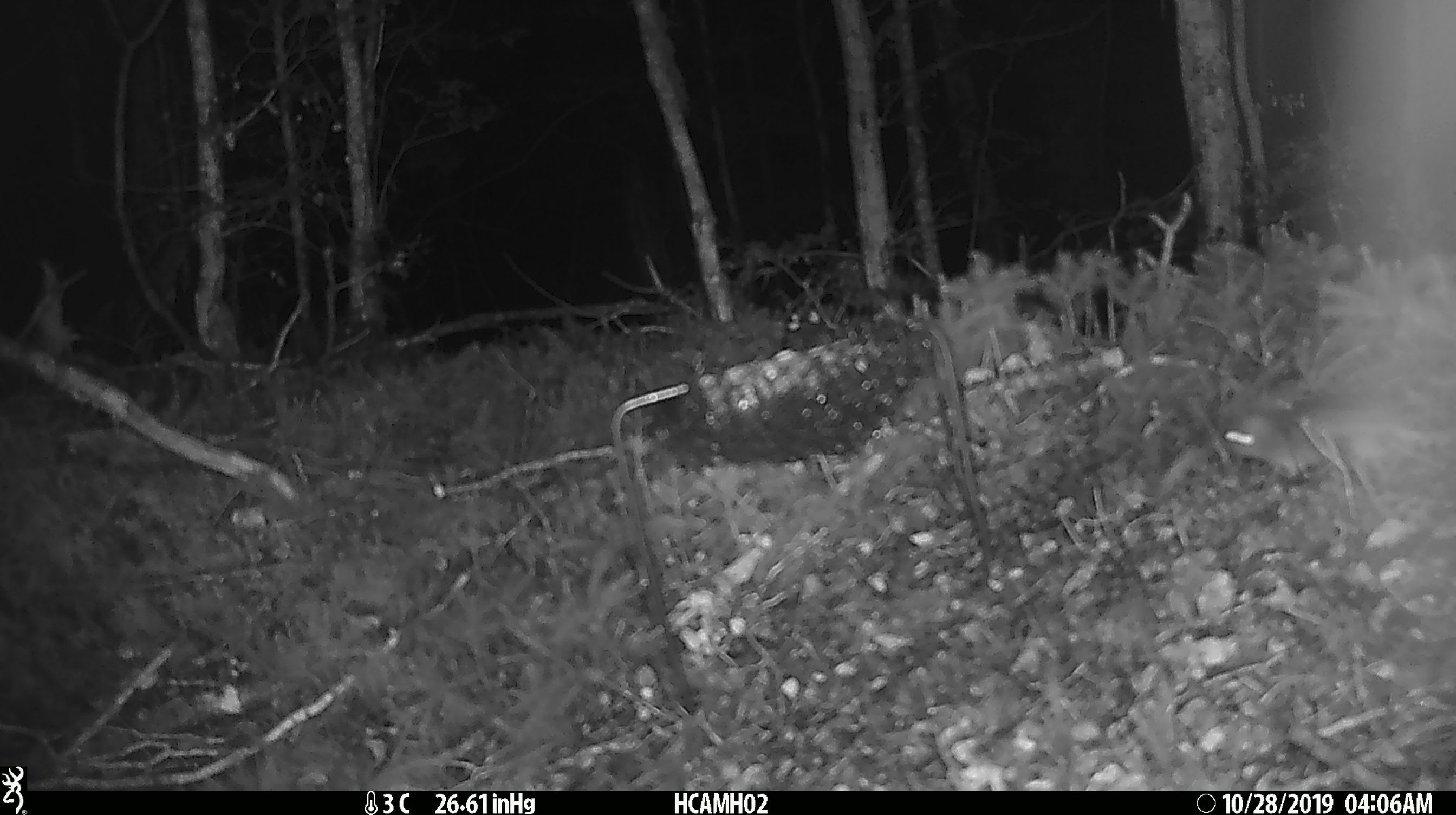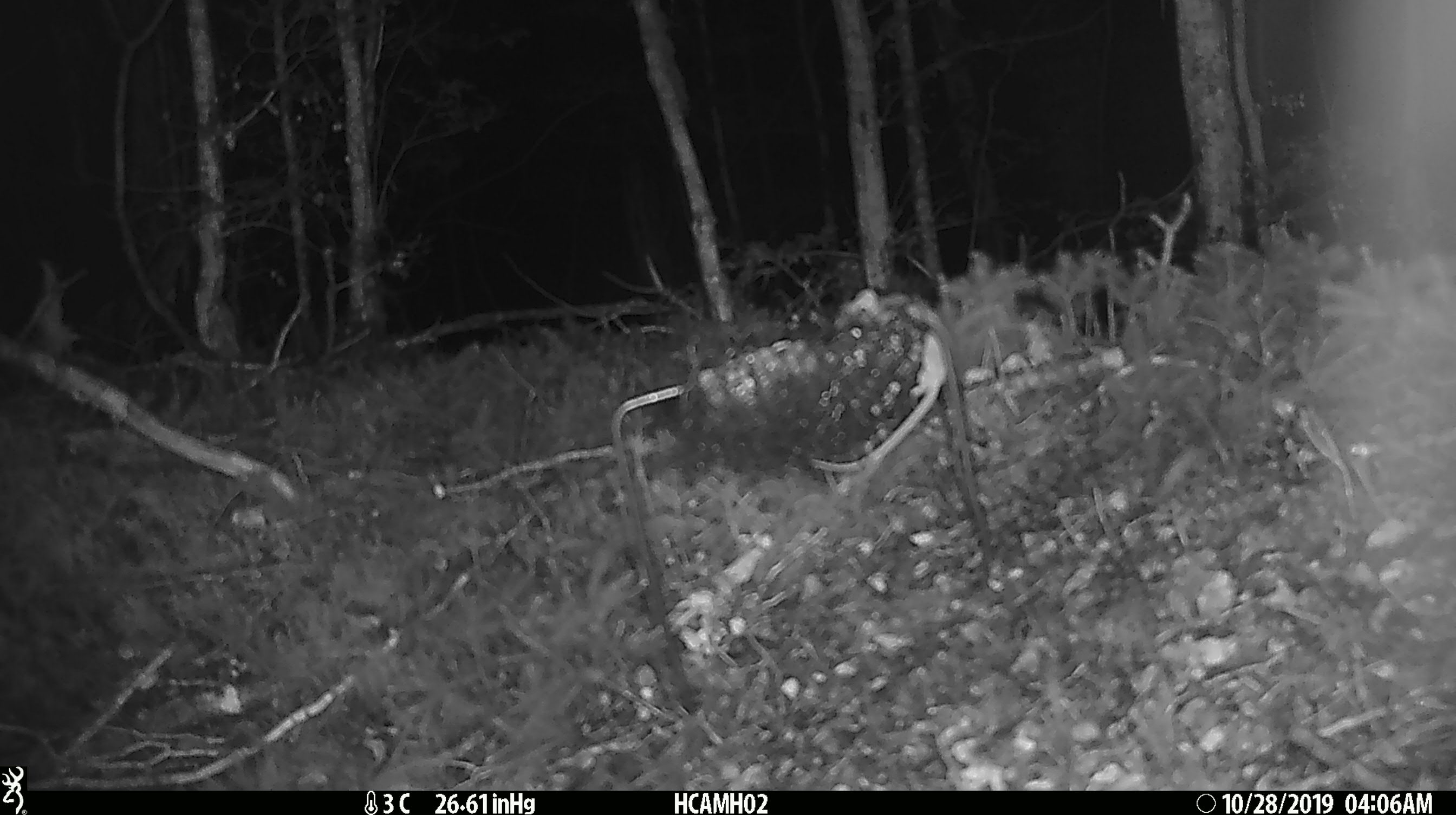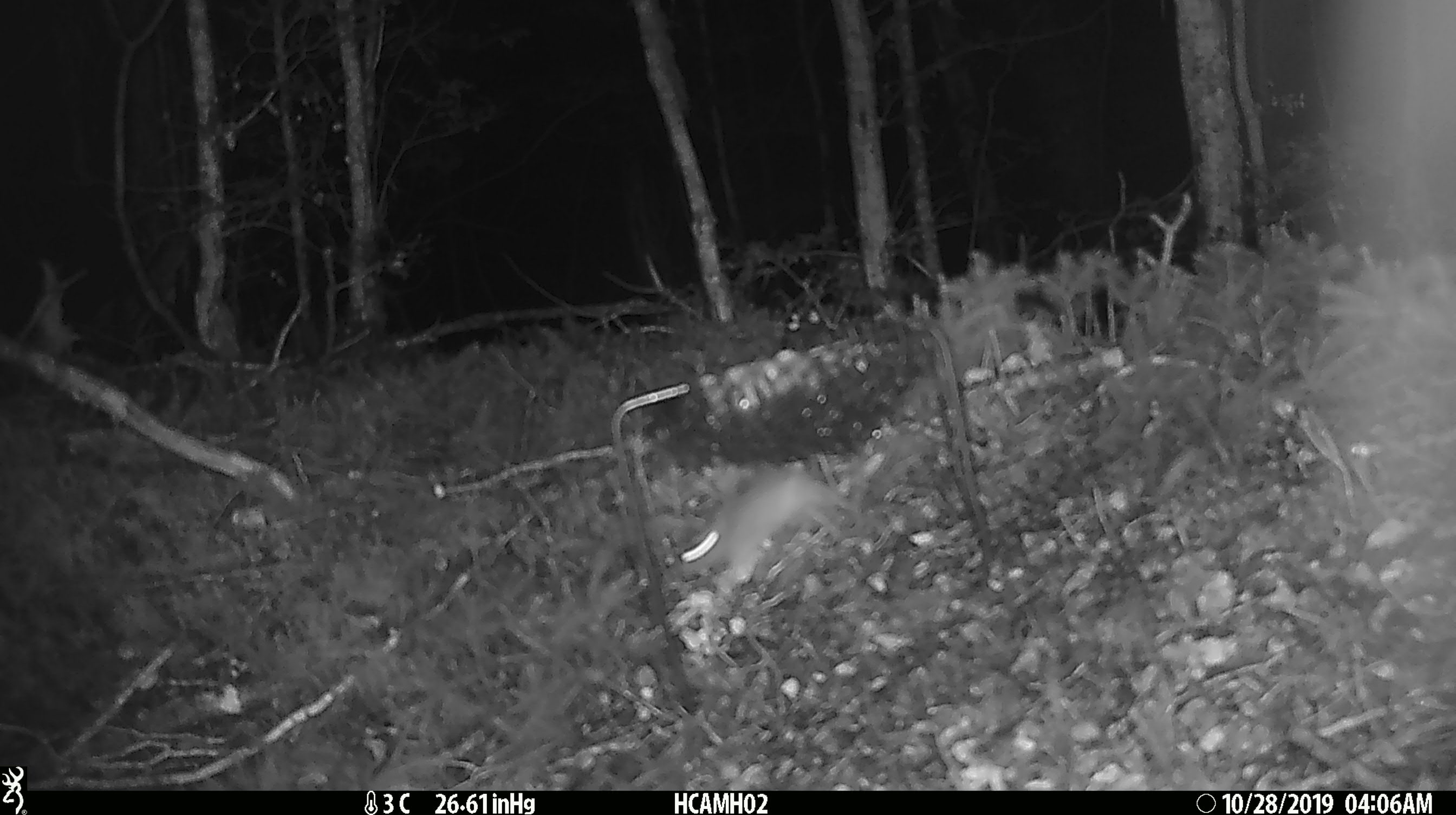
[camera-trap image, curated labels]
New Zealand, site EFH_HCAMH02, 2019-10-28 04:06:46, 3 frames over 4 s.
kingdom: Animalia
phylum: Chordata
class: Mammalia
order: Rodentia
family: Muridae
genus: Mus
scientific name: Mus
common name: mouse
Mouse (Mus).